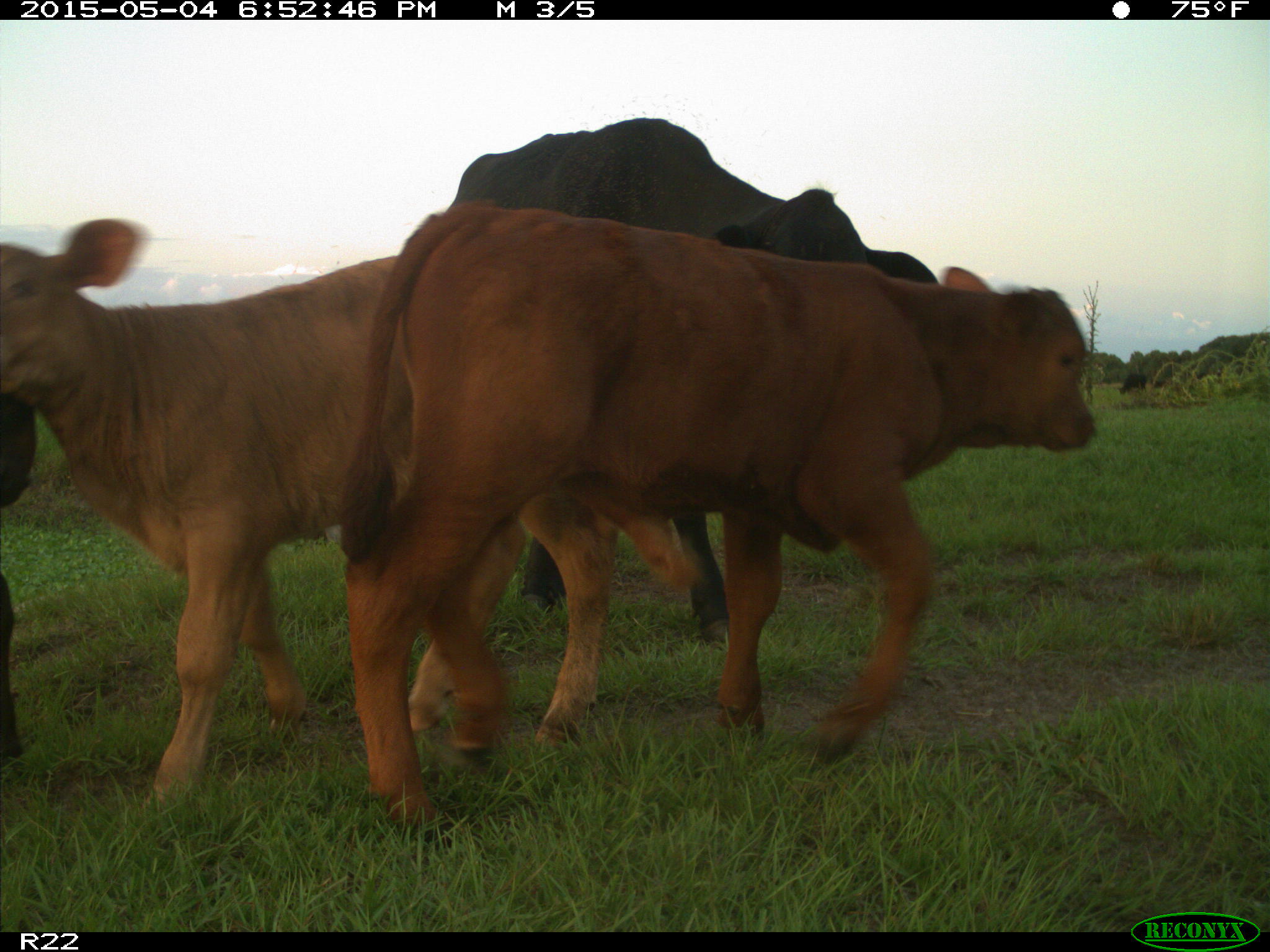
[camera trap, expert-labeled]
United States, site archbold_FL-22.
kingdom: Animalia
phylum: Chordata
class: Mammalia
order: Artiodactyla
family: Bovidae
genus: Bos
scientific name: Bos taurus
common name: domestic cow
Bos taurus (domestic cow).